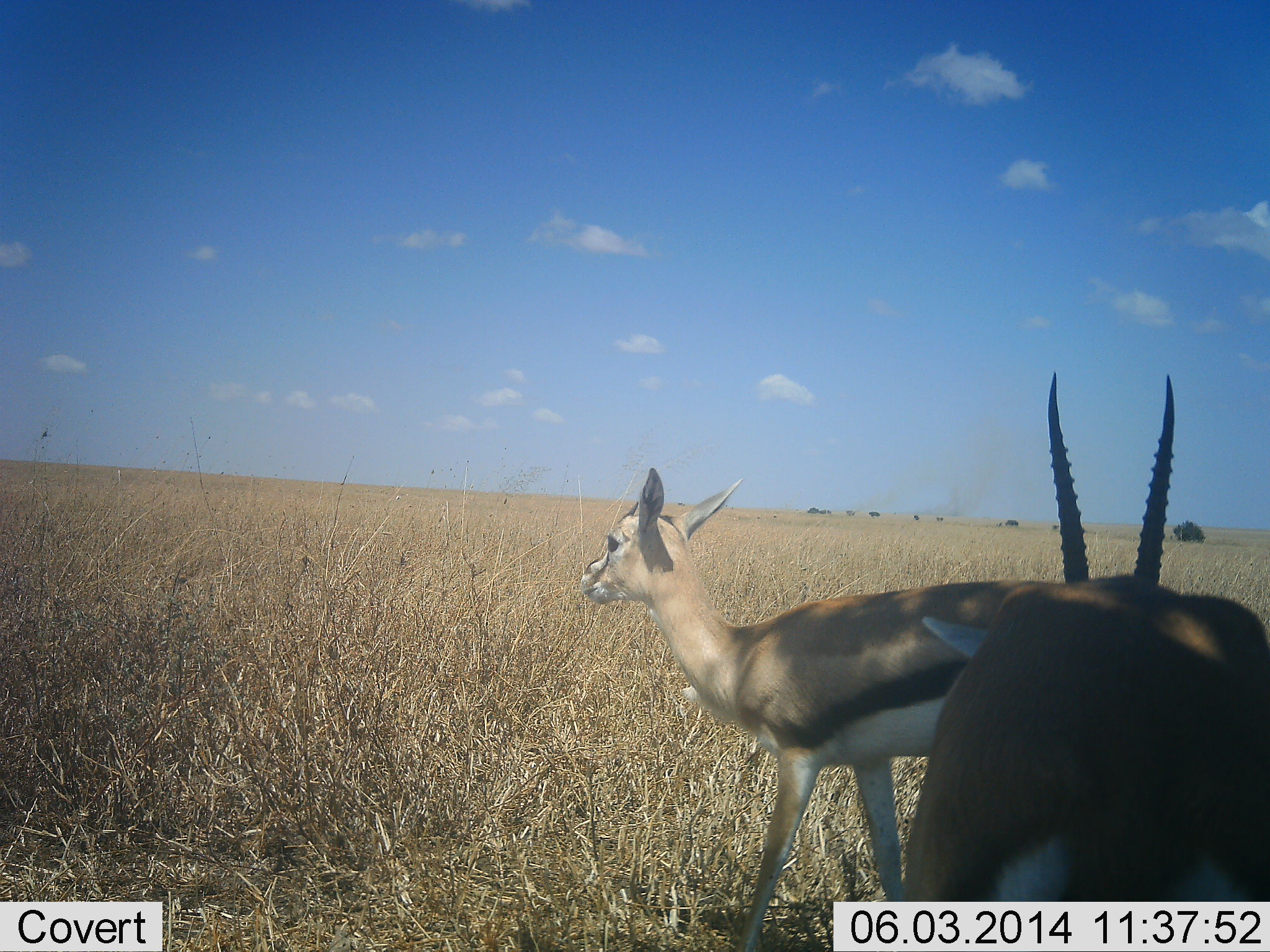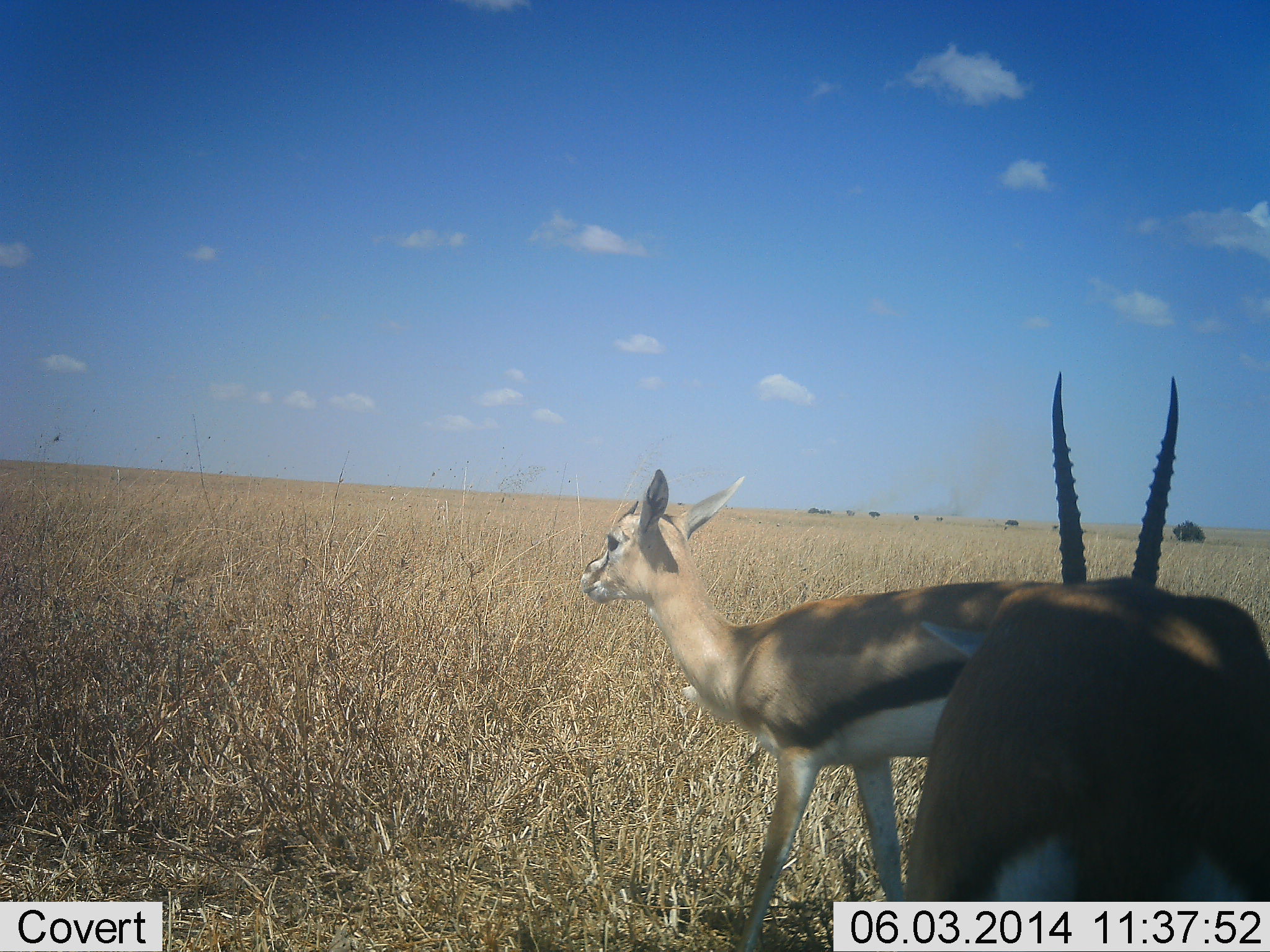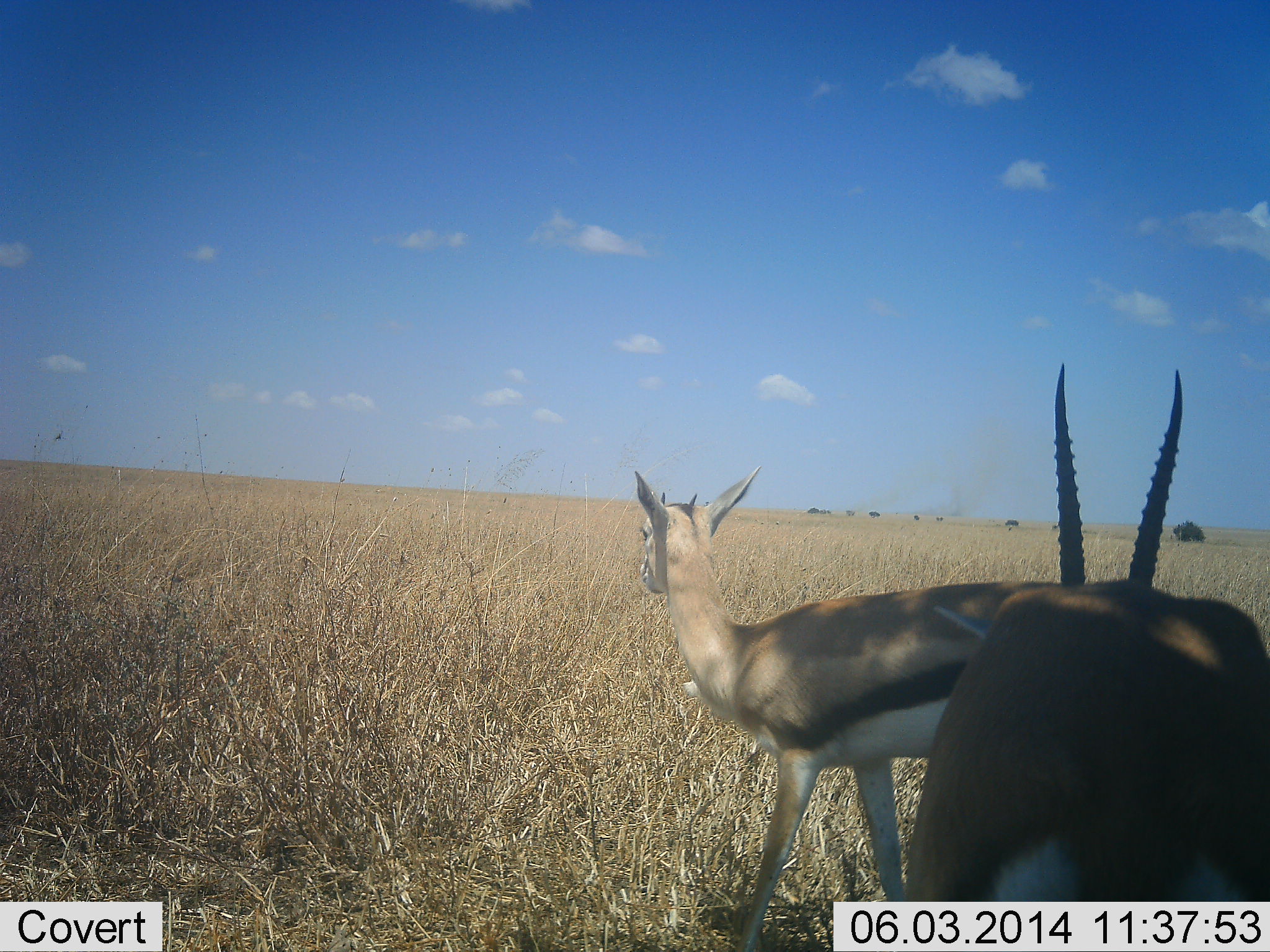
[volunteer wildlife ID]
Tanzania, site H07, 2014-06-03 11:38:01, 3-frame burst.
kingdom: Animalia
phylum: Chordata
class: Mammalia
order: Artiodactyla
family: Bovidae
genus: Eudorcas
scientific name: Eudorcas thomsonii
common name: thomson's gazelle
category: gazellethomsons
Gazellethomsons (thomson's gazelle) (Eudorcas thomsonii), count 2. Behavior (volunteer vote fractions): standing 90%, resting 10%, moving 0%, interacting 0%. Young present (vote fraction): 10%. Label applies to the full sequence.